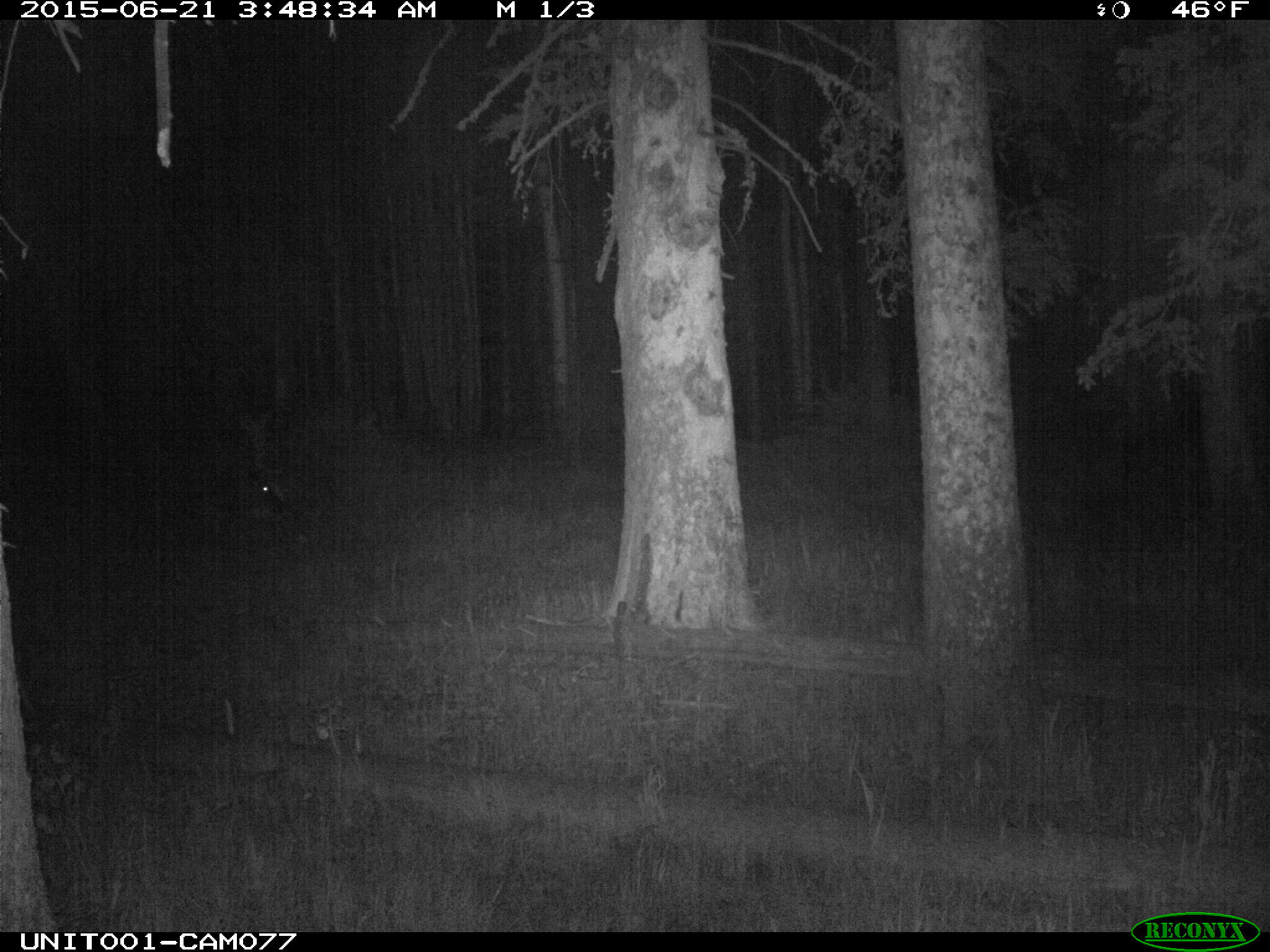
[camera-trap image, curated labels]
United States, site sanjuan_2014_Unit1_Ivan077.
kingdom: Animalia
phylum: Chordata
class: Mammalia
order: Artiodactyla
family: Cervidae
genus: Cervus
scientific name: Cervus elaphus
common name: red deer